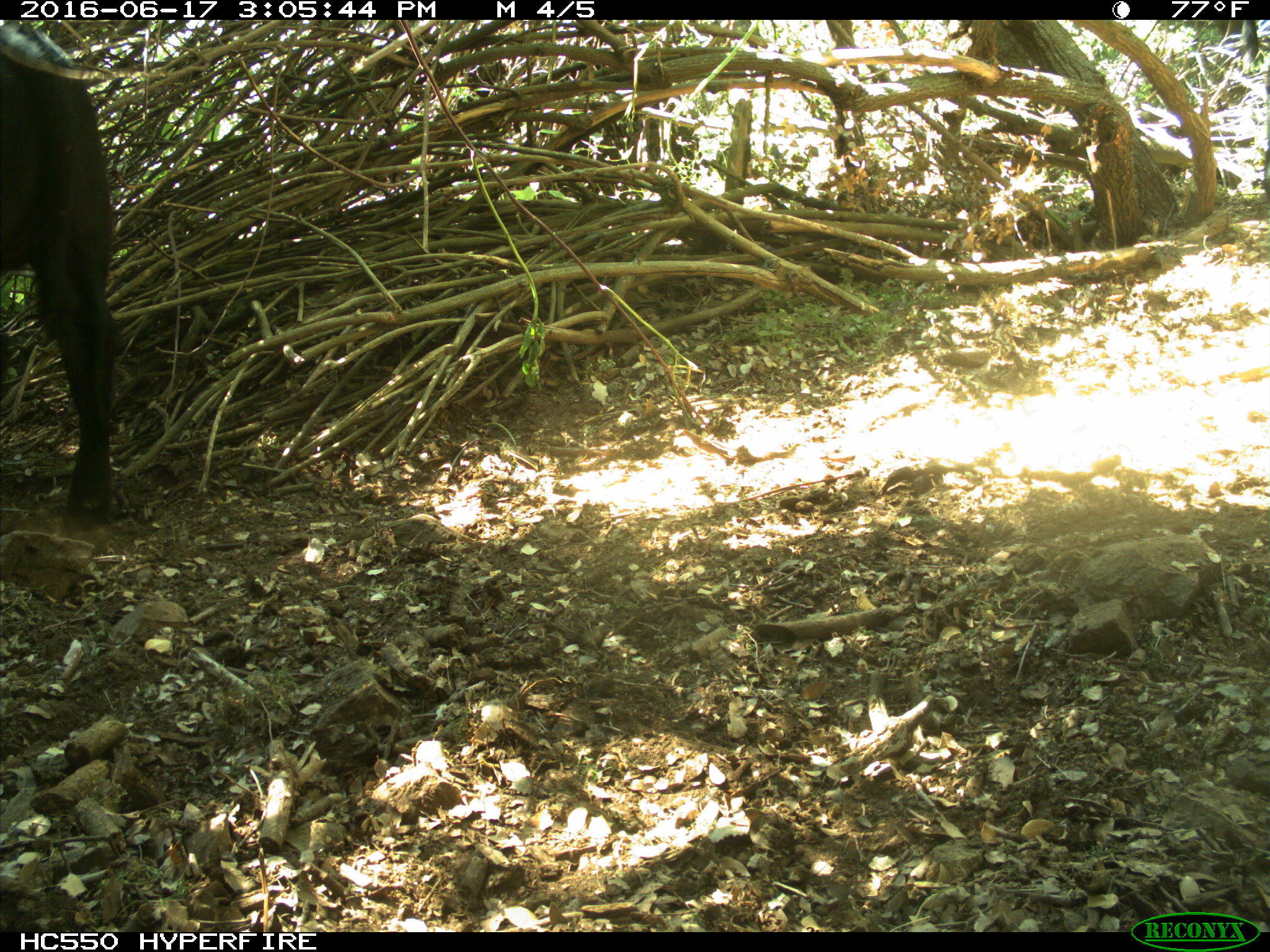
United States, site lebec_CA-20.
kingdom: Animalia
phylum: Chordata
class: Mammalia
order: Artiodactyla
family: Bovidae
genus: Bos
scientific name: Bos taurus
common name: domestic cow